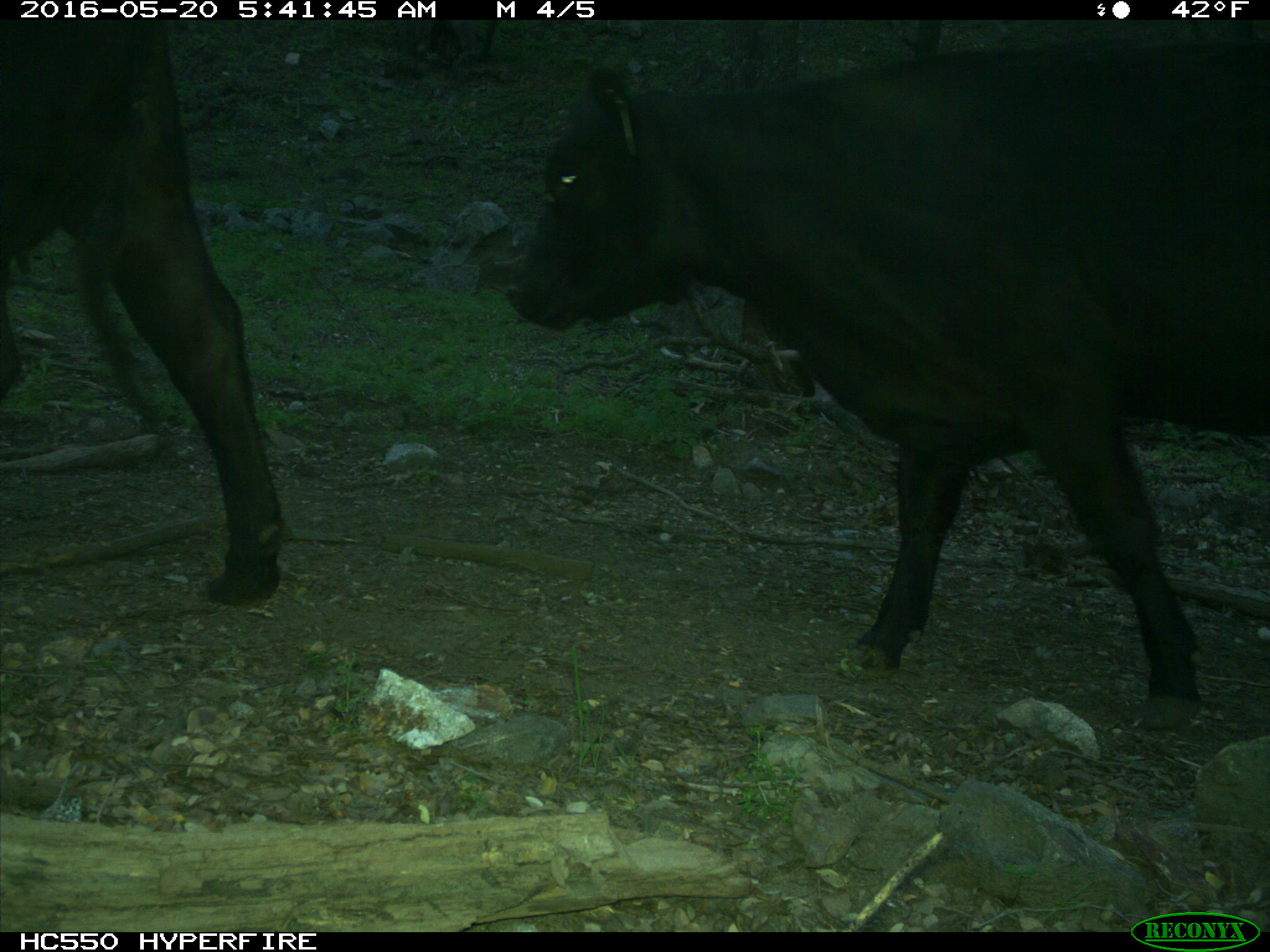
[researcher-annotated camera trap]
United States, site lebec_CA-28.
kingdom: Animalia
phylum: Chordata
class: Mammalia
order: Artiodactyla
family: Bovidae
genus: Bos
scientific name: Bos taurus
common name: domestic cow